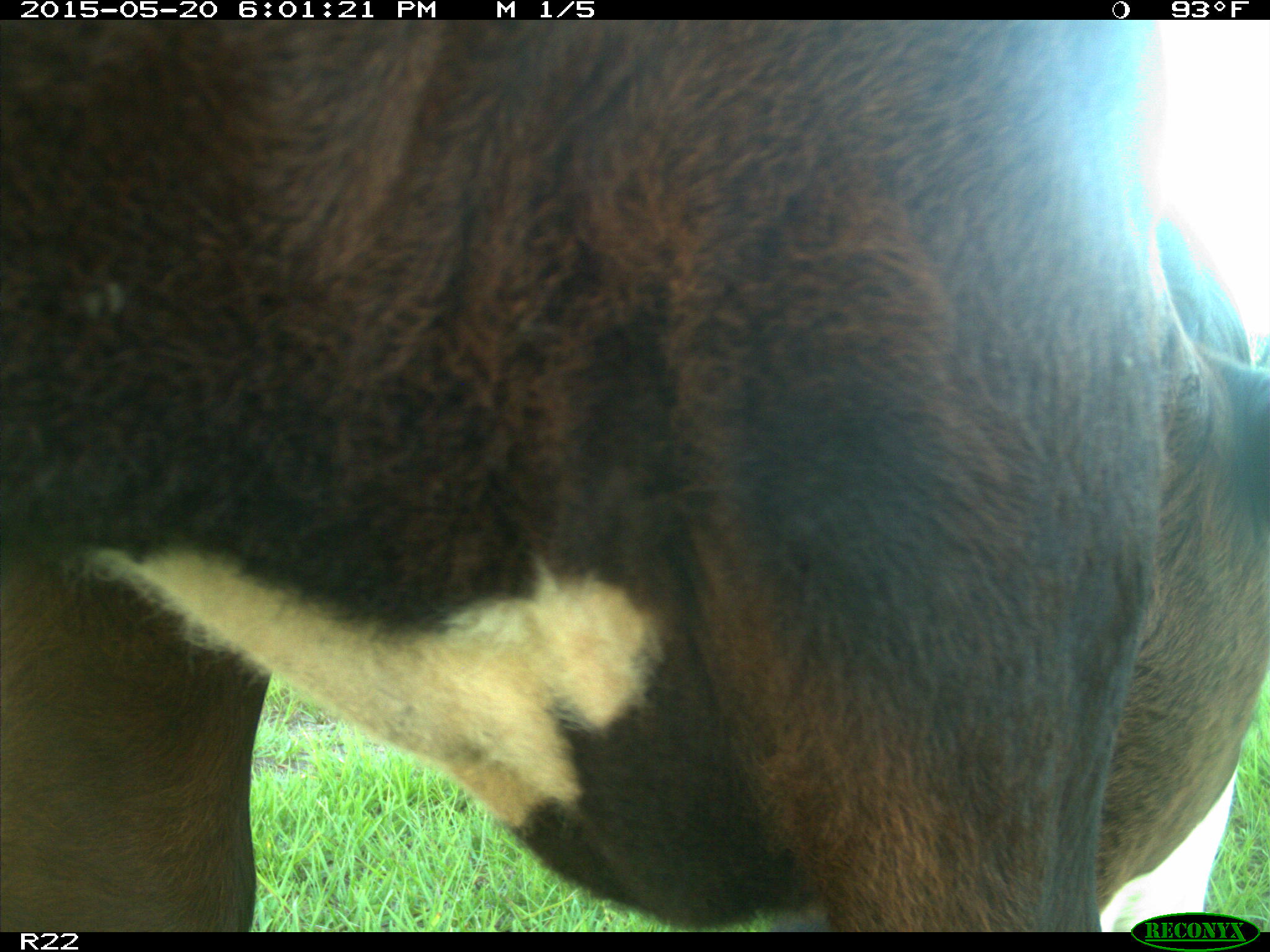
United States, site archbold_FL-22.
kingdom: Animalia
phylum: Chordata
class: Mammalia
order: Artiodactyla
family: Bovidae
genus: Bos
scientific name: Bos taurus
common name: domestic cow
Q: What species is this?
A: Bos taurus (domestic cow).